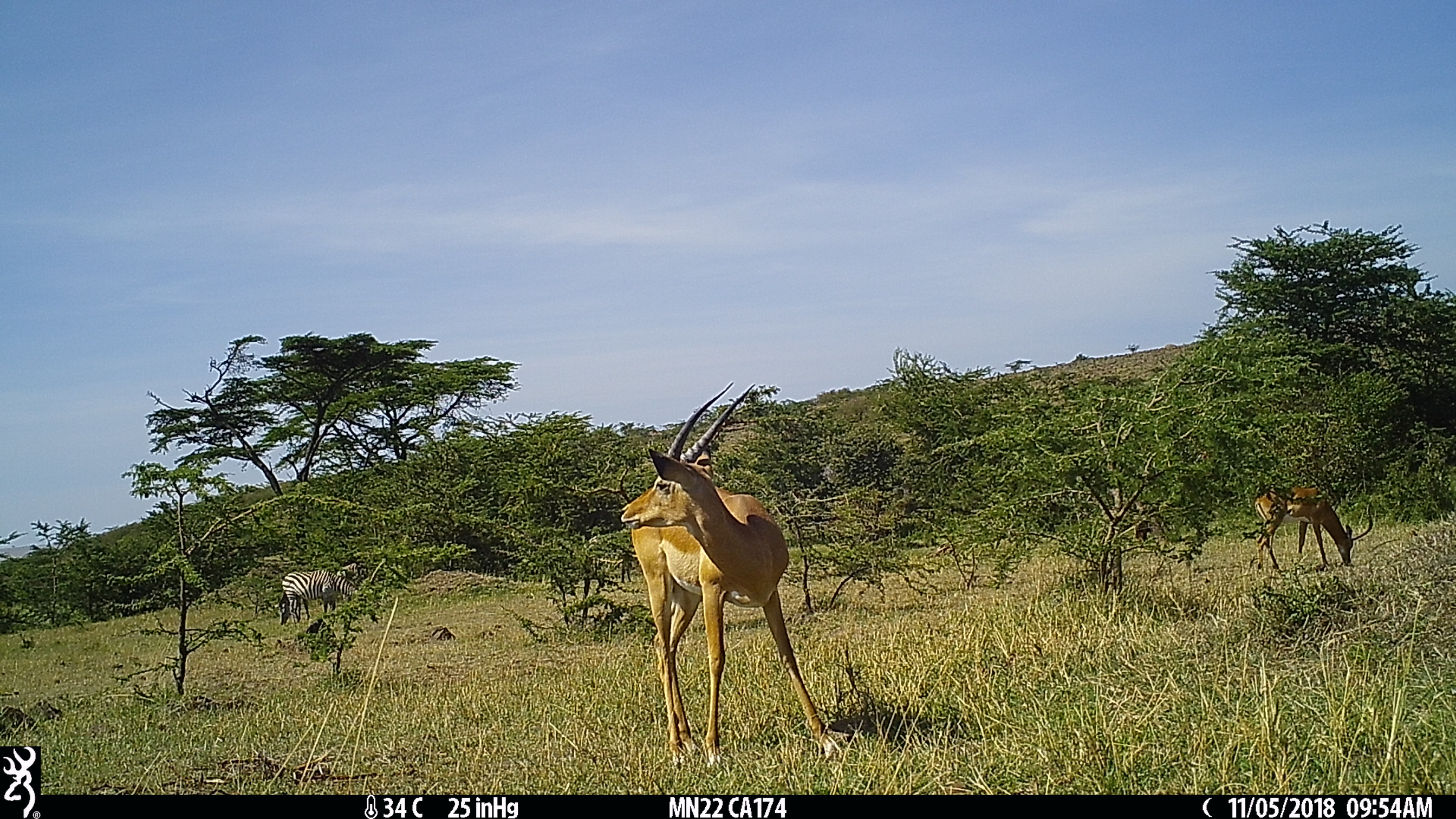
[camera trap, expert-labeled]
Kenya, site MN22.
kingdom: Animalia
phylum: Chordata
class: Mammalia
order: Perissodactyla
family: Equidae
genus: Equus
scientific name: Equus quagga burchellii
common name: burchell's zebra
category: zebra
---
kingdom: Animalia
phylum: Chordata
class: Mammalia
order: Artiodactyla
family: Bovidae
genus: Aepyceros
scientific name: Aepyceros melampus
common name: impala